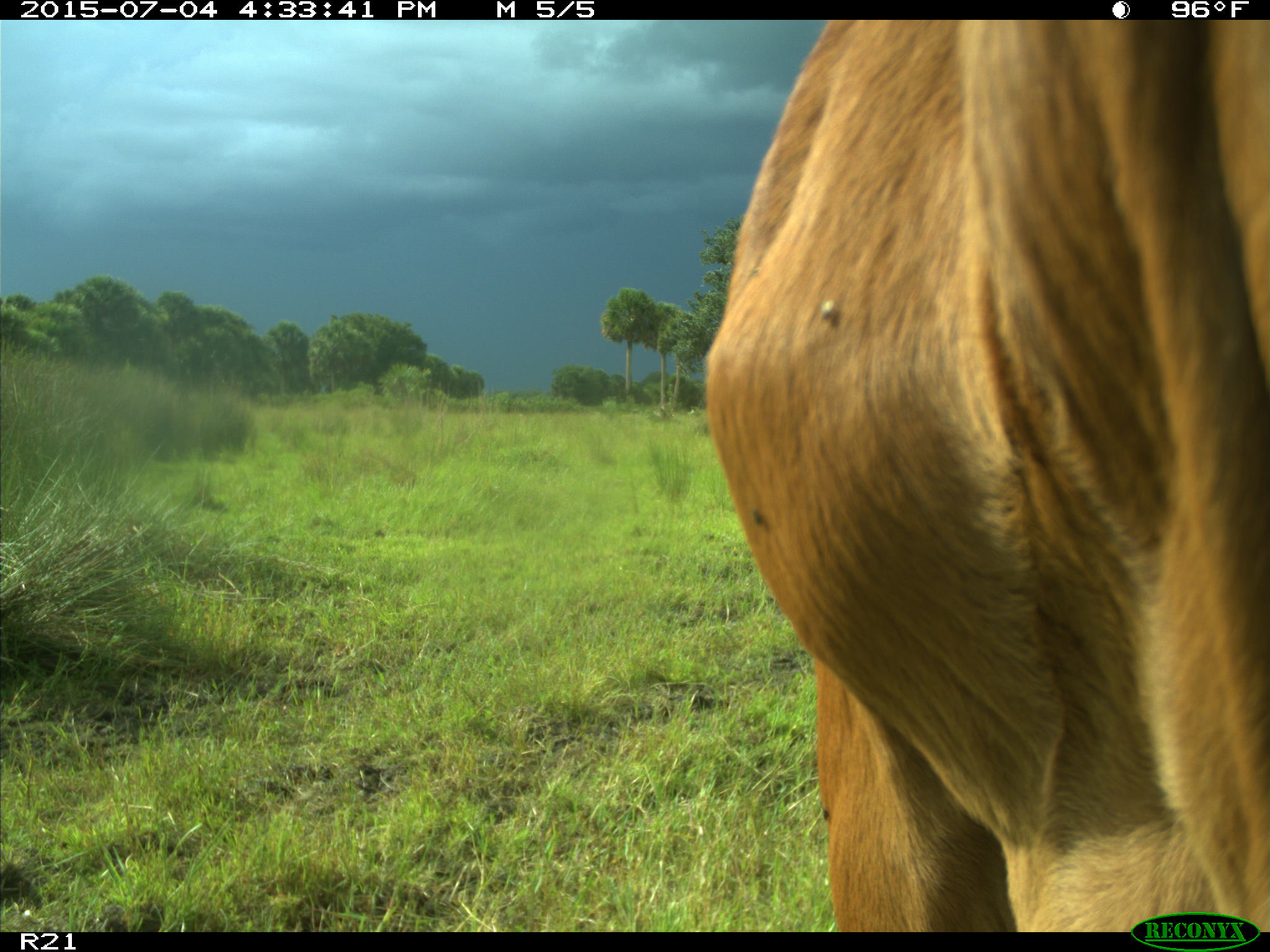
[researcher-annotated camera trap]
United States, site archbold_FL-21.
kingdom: Animalia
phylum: Chordata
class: Mammalia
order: Artiodactyla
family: Bovidae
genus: Bos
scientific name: Bos taurus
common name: domestic cow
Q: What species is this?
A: Bos taurus (domestic cow).